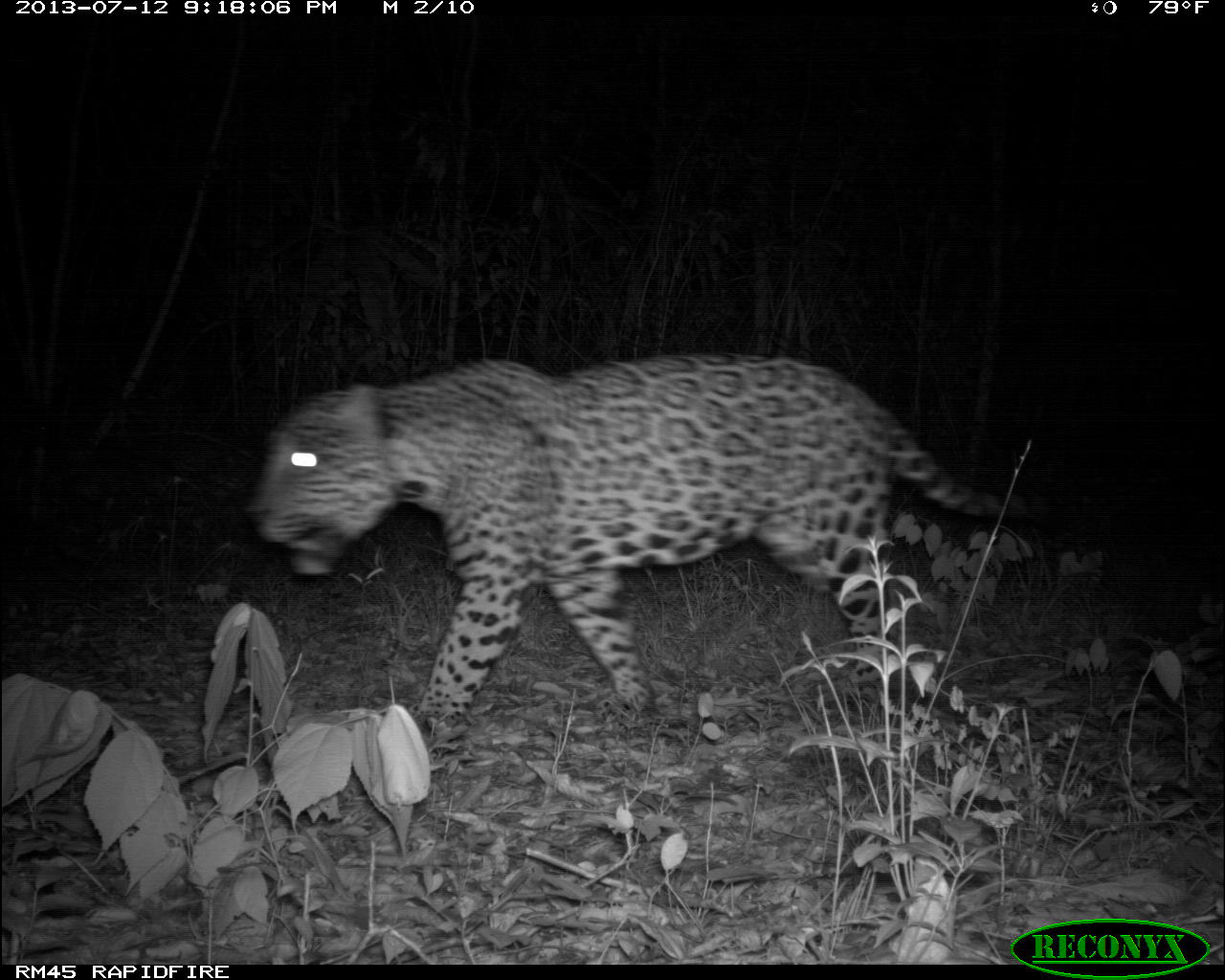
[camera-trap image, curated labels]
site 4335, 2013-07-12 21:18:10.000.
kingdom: Animalia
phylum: Chordata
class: Mammalia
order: Carnivora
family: Felidae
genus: Panthera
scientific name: Panthera onca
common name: jaguar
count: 1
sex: male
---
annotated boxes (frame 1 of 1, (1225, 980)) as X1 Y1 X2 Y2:
panthera onca: 244 351 1066 744